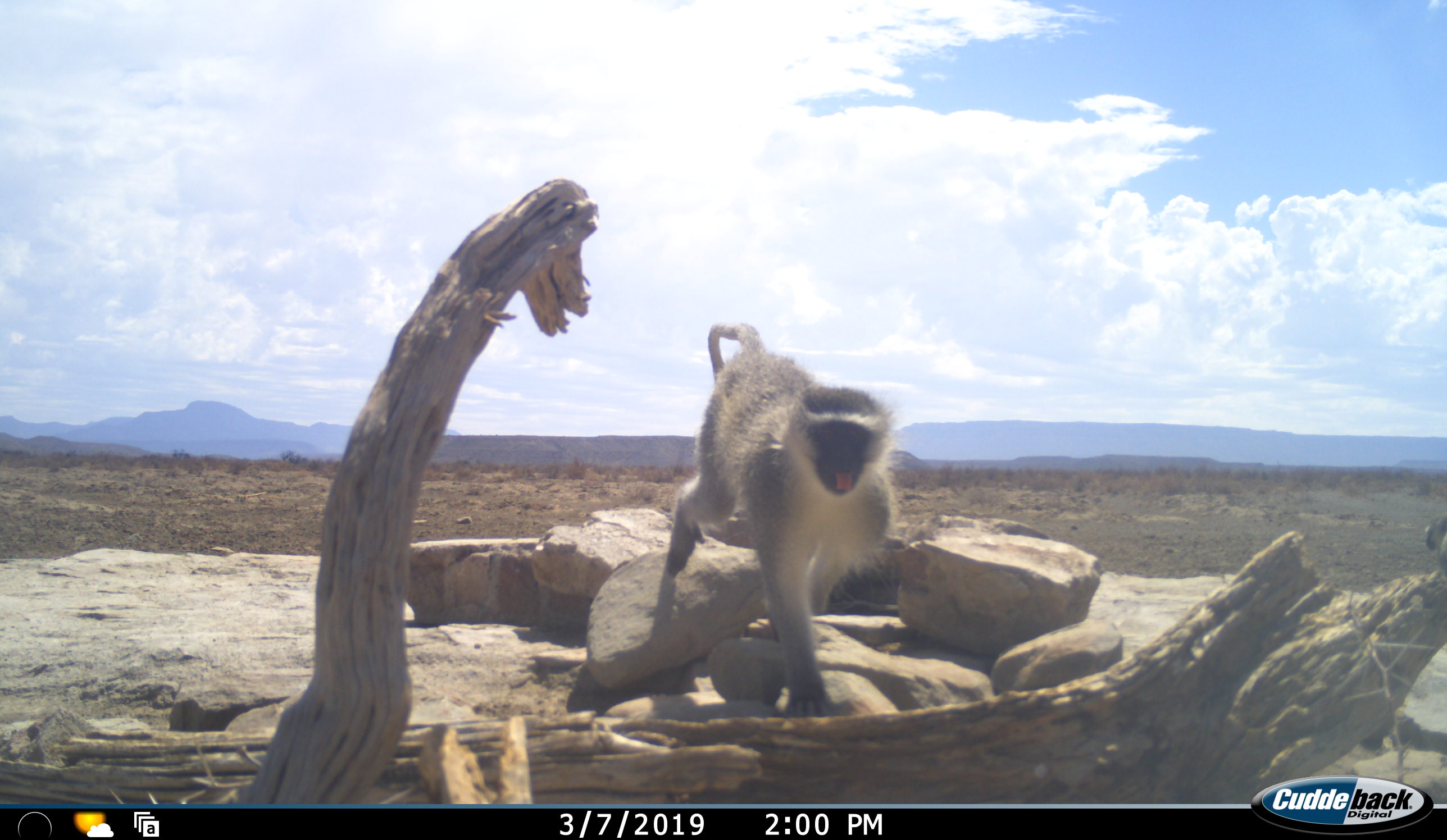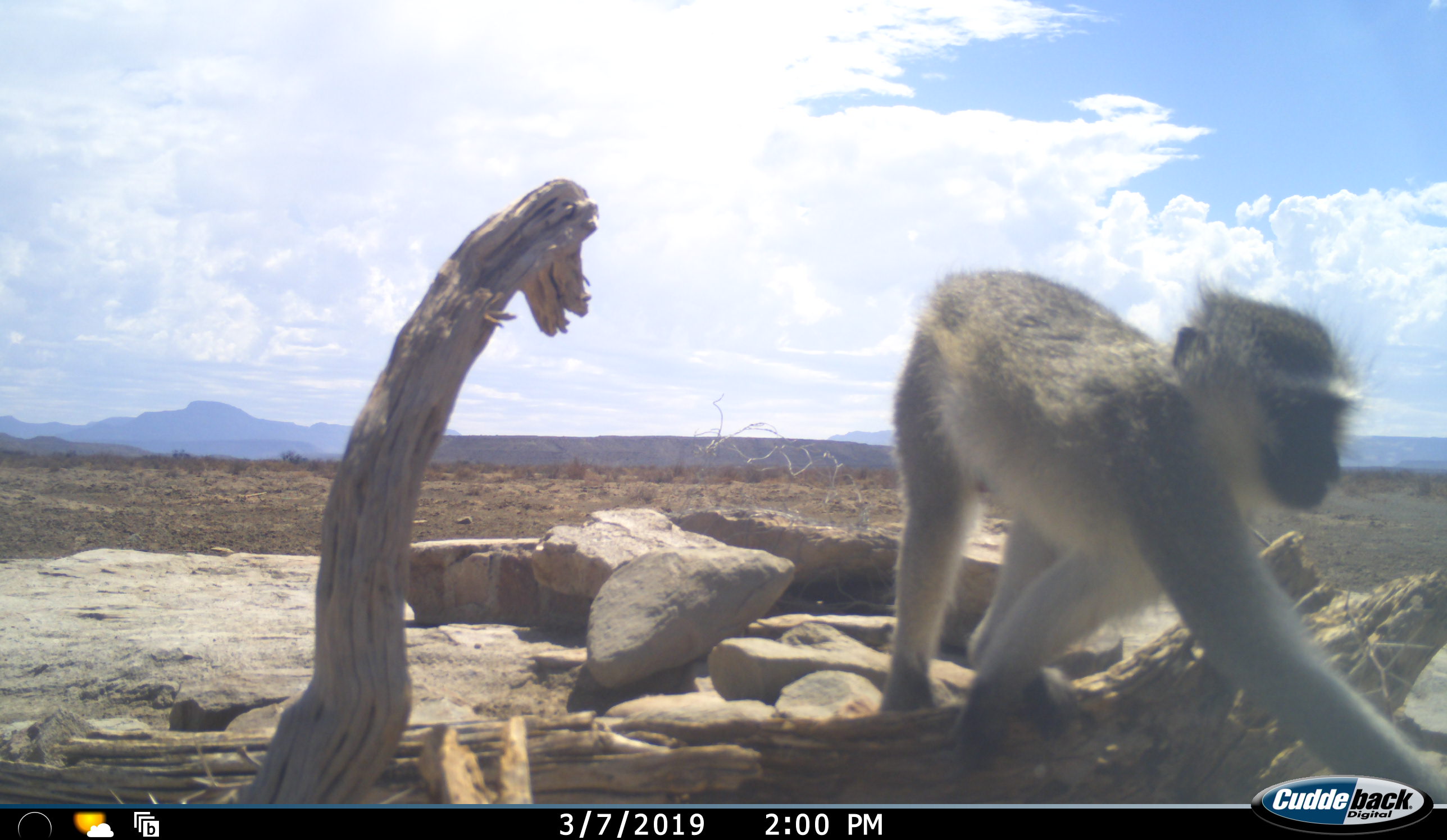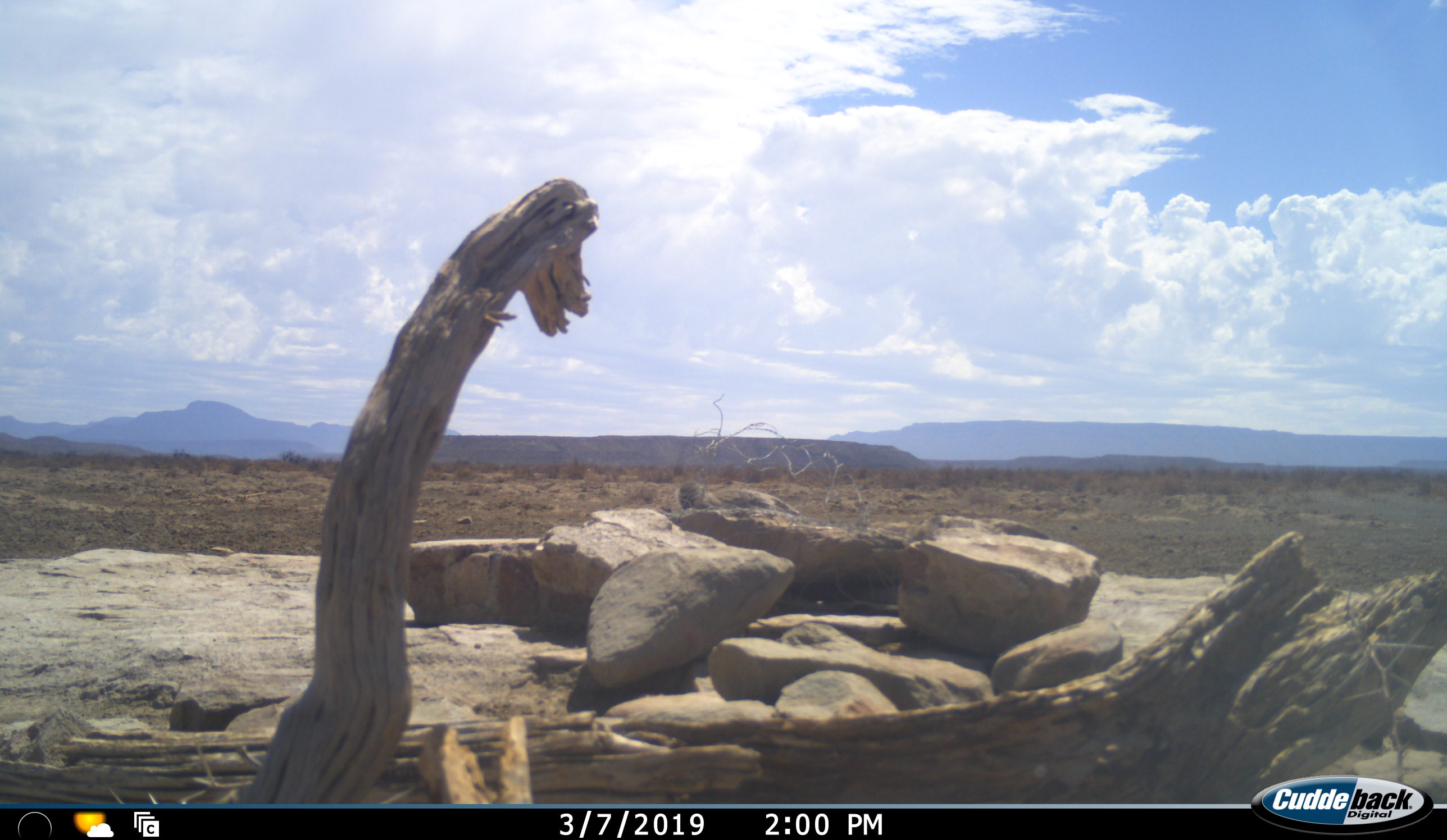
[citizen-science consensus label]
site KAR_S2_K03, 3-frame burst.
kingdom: Animalia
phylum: Chordata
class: Mammalia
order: Primates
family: Cercopithecidae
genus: Chlorocebus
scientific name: Chlorocebus pygerythrus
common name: vervet monkey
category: monkeyvervet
Monkeyvervet (vervet monkey) (Chlorocebus pygerythrus), count 1. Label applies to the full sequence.